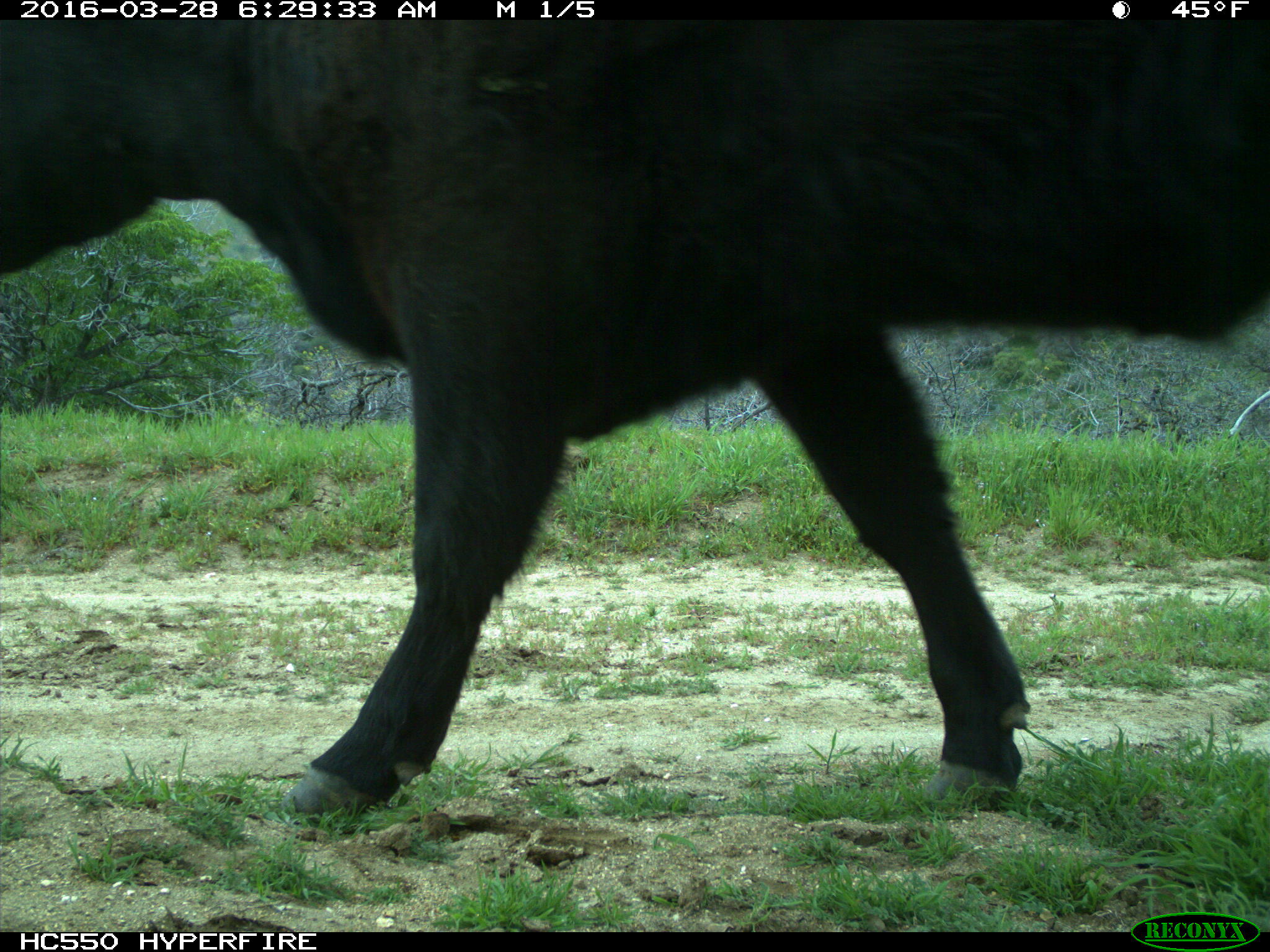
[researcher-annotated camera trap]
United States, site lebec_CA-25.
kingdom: Animalia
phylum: Chordata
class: Mammalia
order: Artiodactyla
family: Bovidae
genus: Bos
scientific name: Bos taurus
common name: domestic cow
Bos taurus (domestic cow).